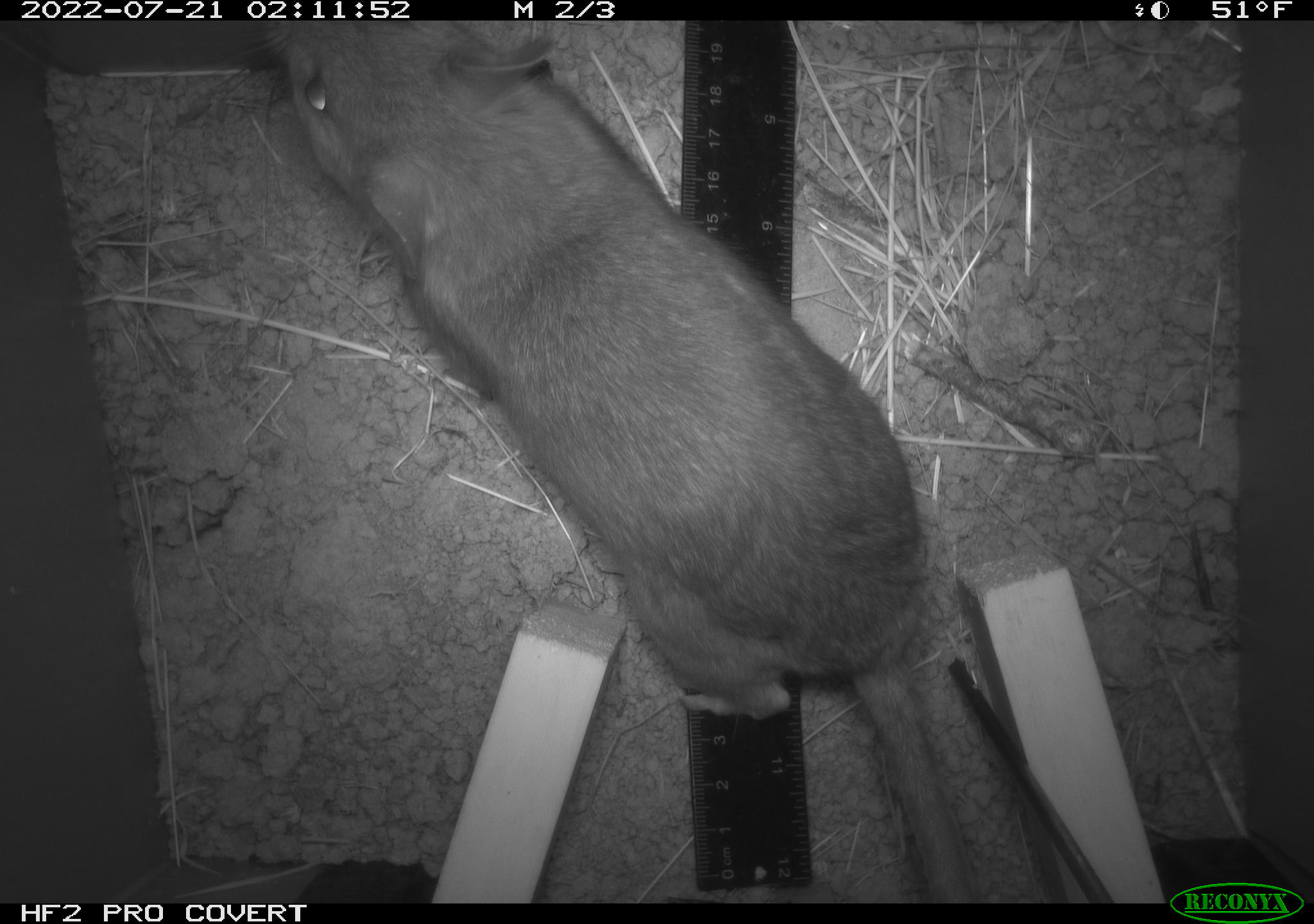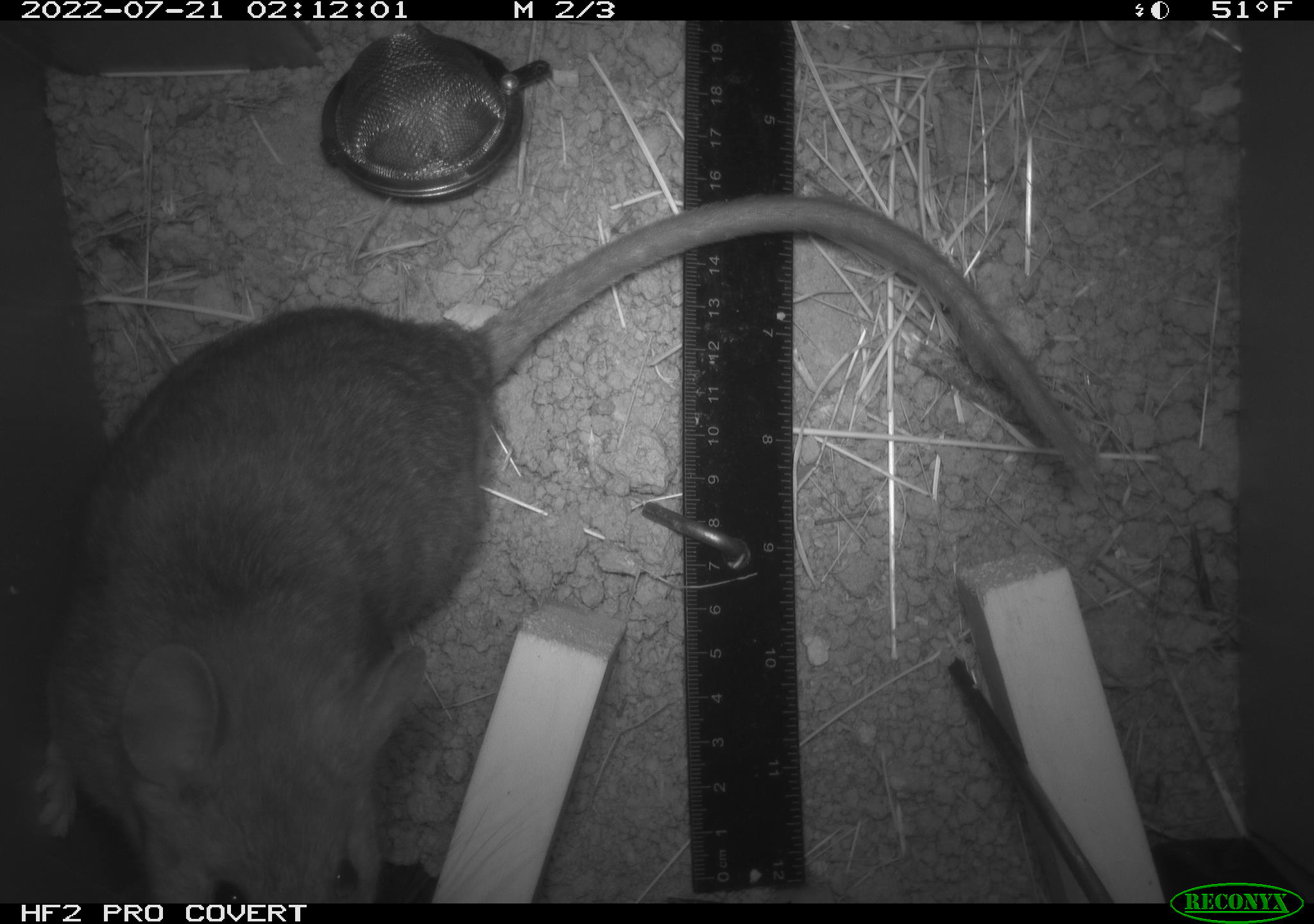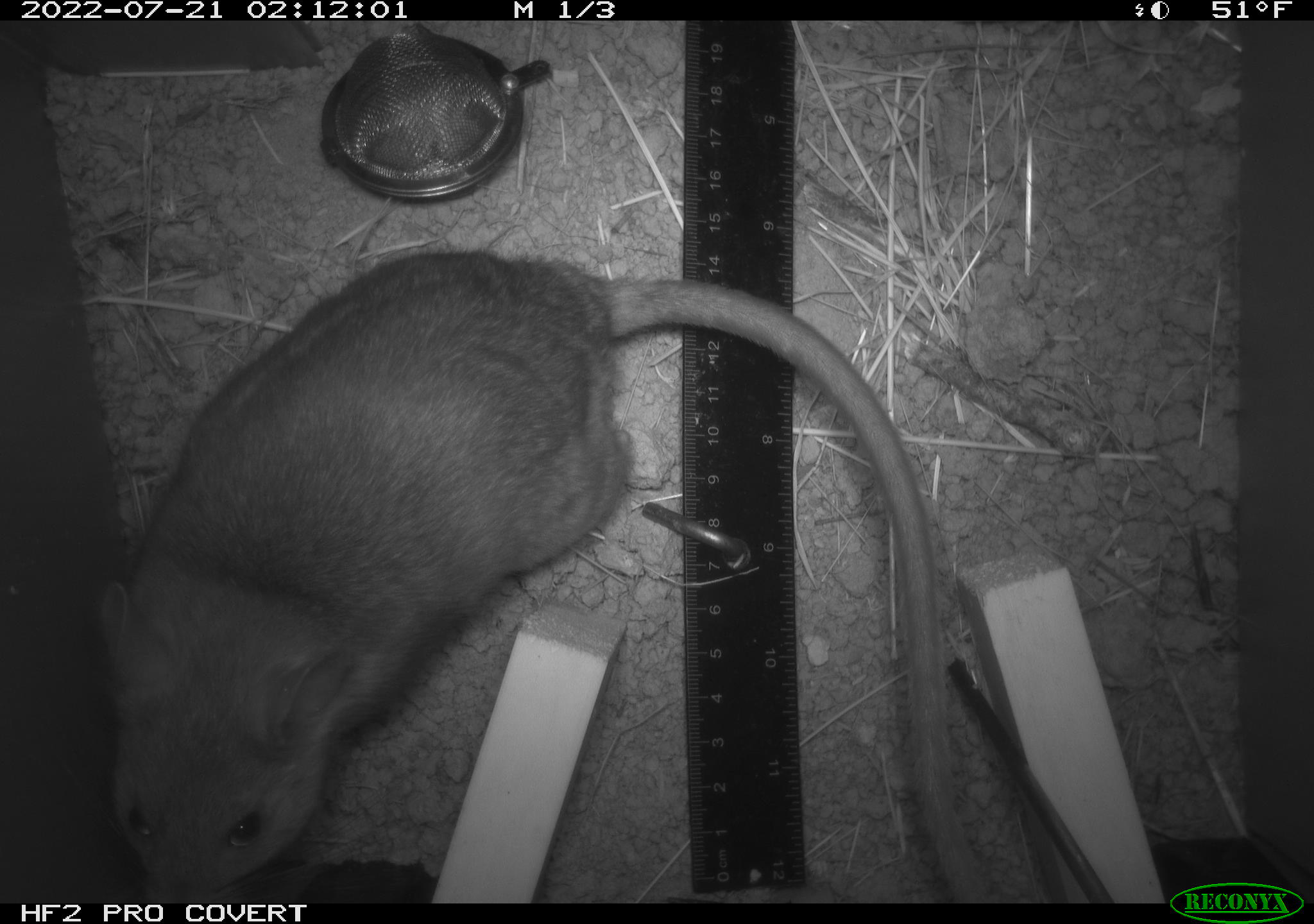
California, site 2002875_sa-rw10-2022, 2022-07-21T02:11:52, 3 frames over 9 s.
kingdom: Animalia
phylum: Chordata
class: Mammalia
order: Rodentia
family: Cricetidae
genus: Neotoma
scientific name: Neotoma fuscipes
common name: dusky-footed woodrat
Dusky-footed woodrat (Neotoma fuscipes).